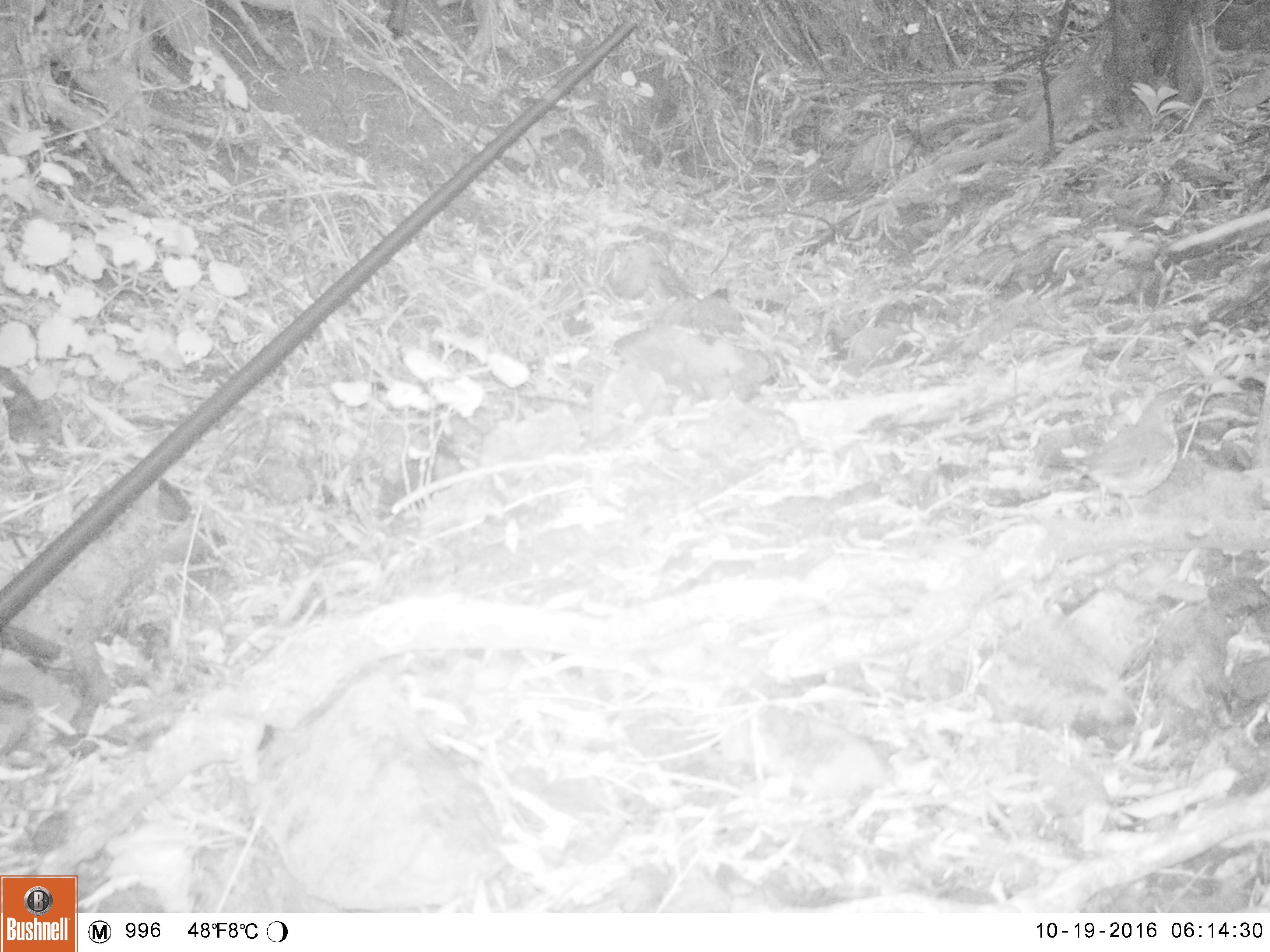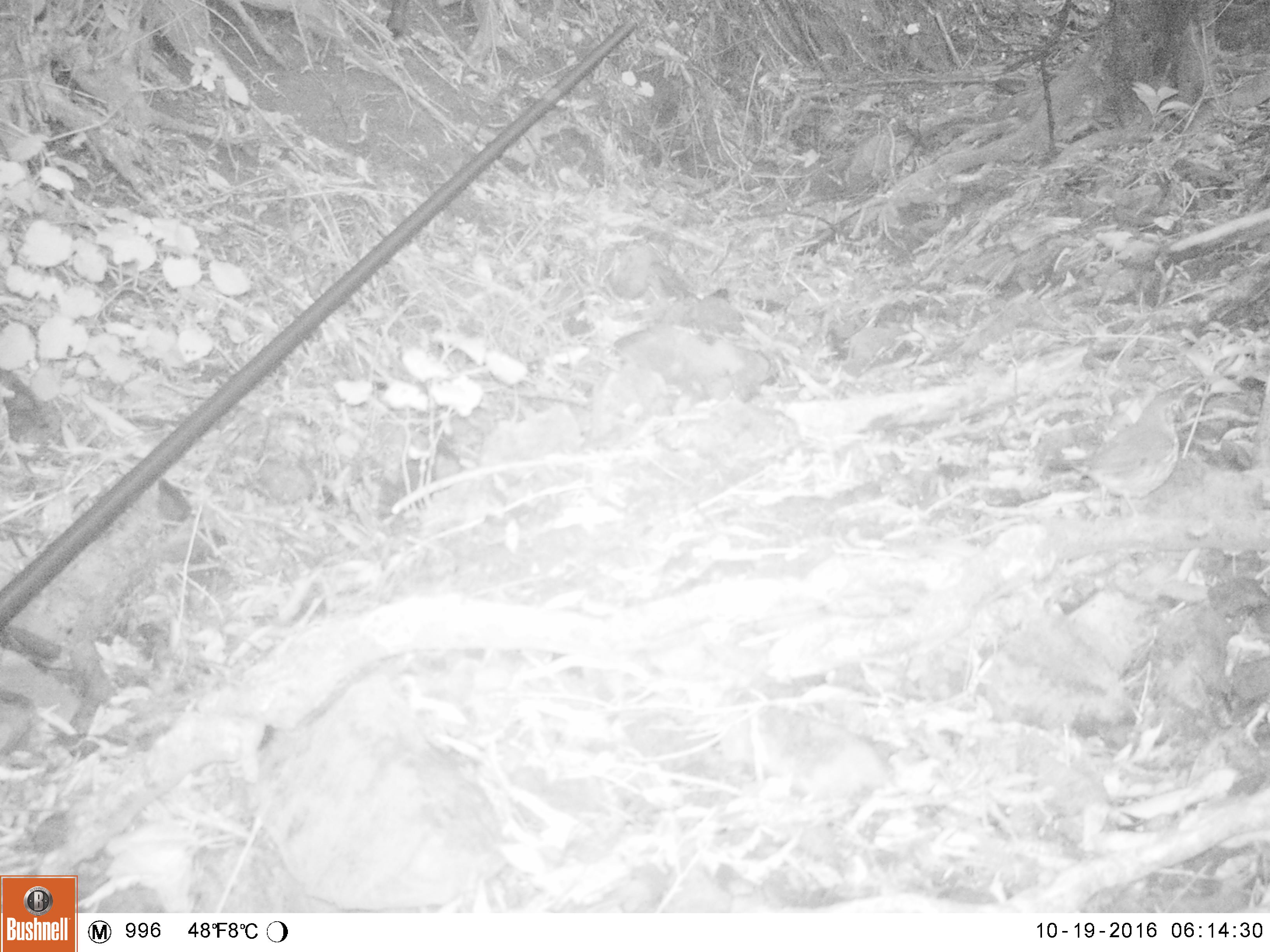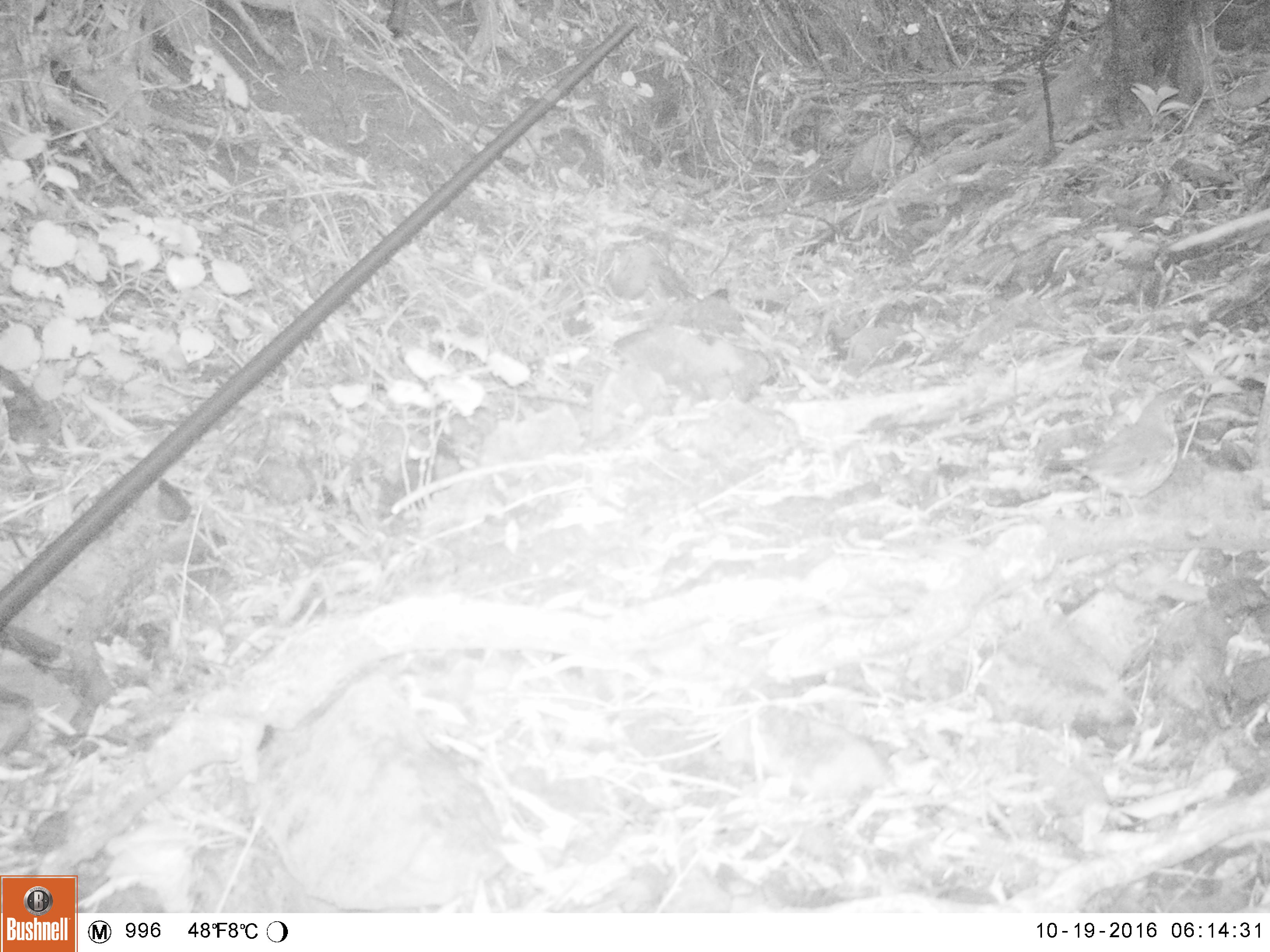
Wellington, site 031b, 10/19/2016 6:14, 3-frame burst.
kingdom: Animalia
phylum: Chordata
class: Aves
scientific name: Aves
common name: bird